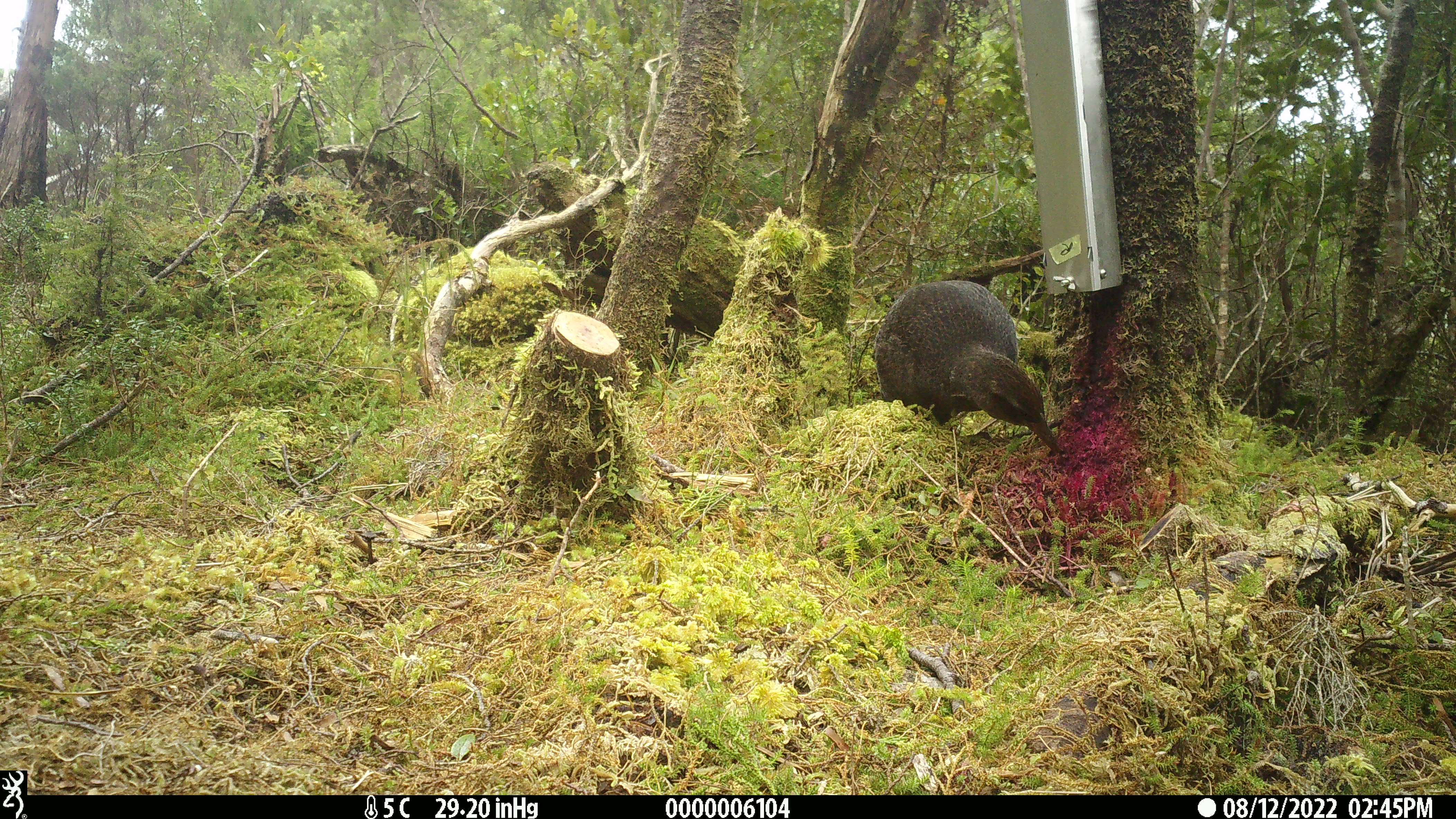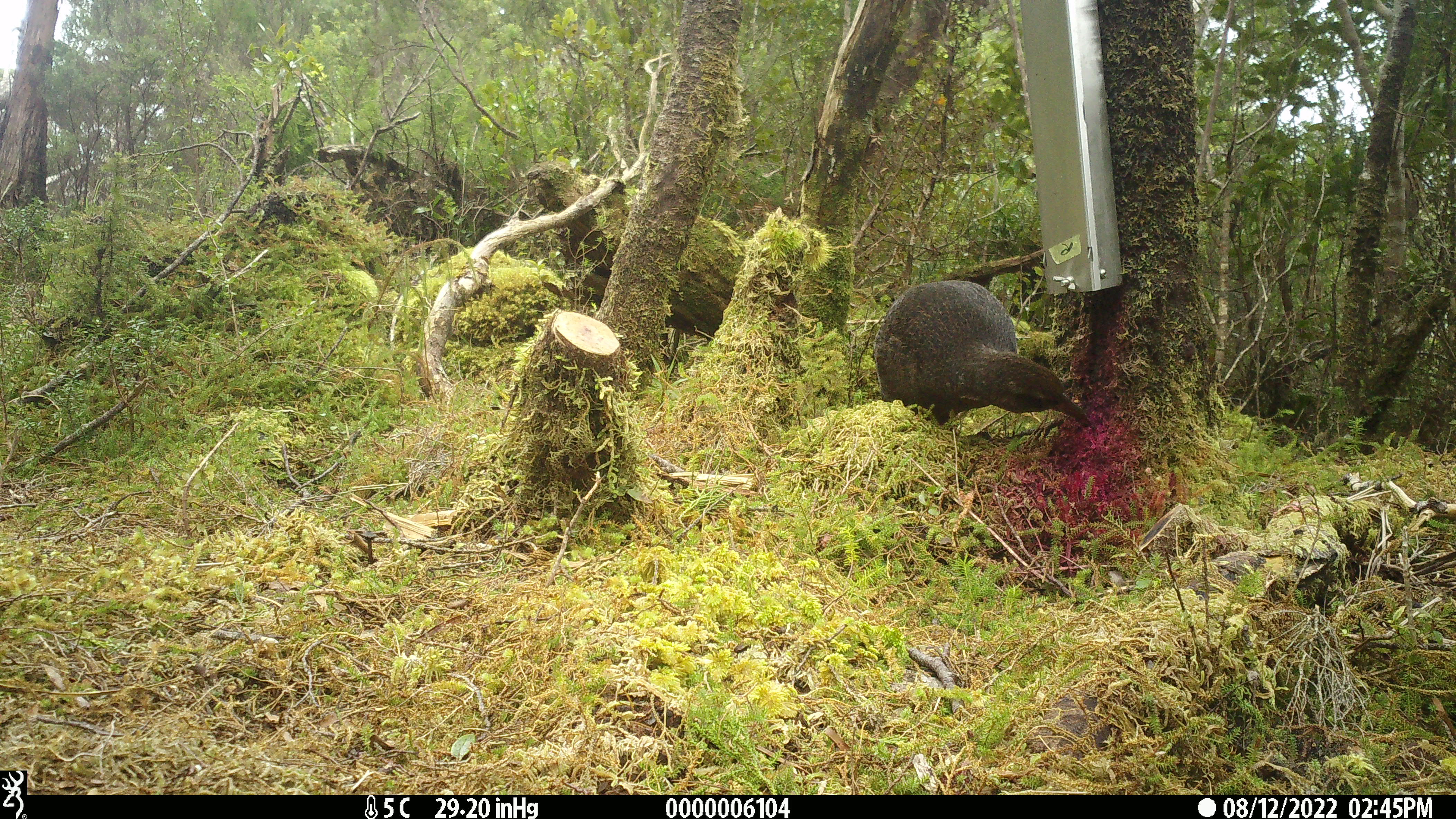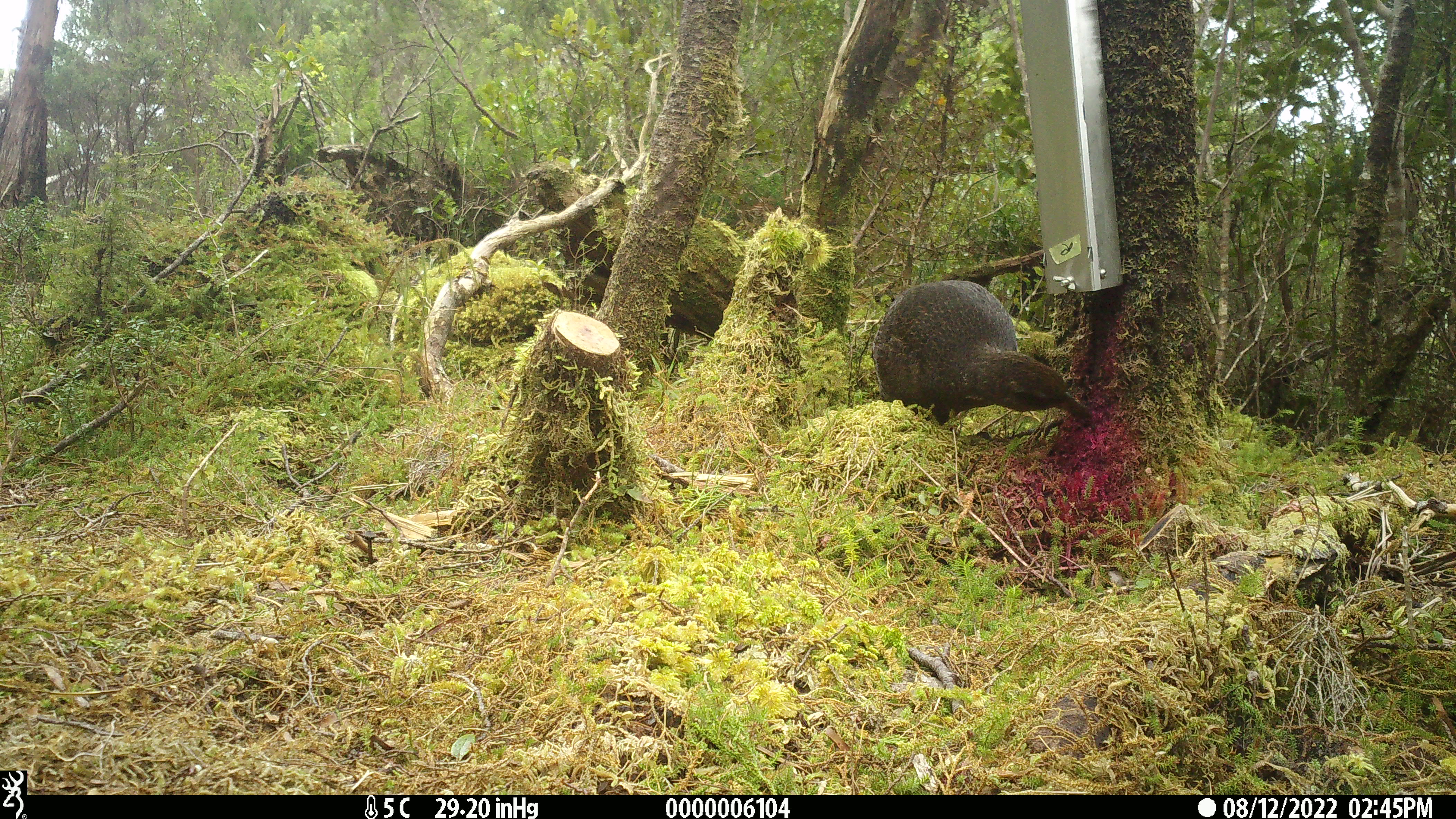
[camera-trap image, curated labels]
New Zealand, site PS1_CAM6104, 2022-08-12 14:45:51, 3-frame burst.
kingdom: Animalia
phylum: Chordata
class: Aves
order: Gruiformes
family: Rallidae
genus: Gallirallus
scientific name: Gallirallus australis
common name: weka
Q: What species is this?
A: Weka (Gallirallus australis).